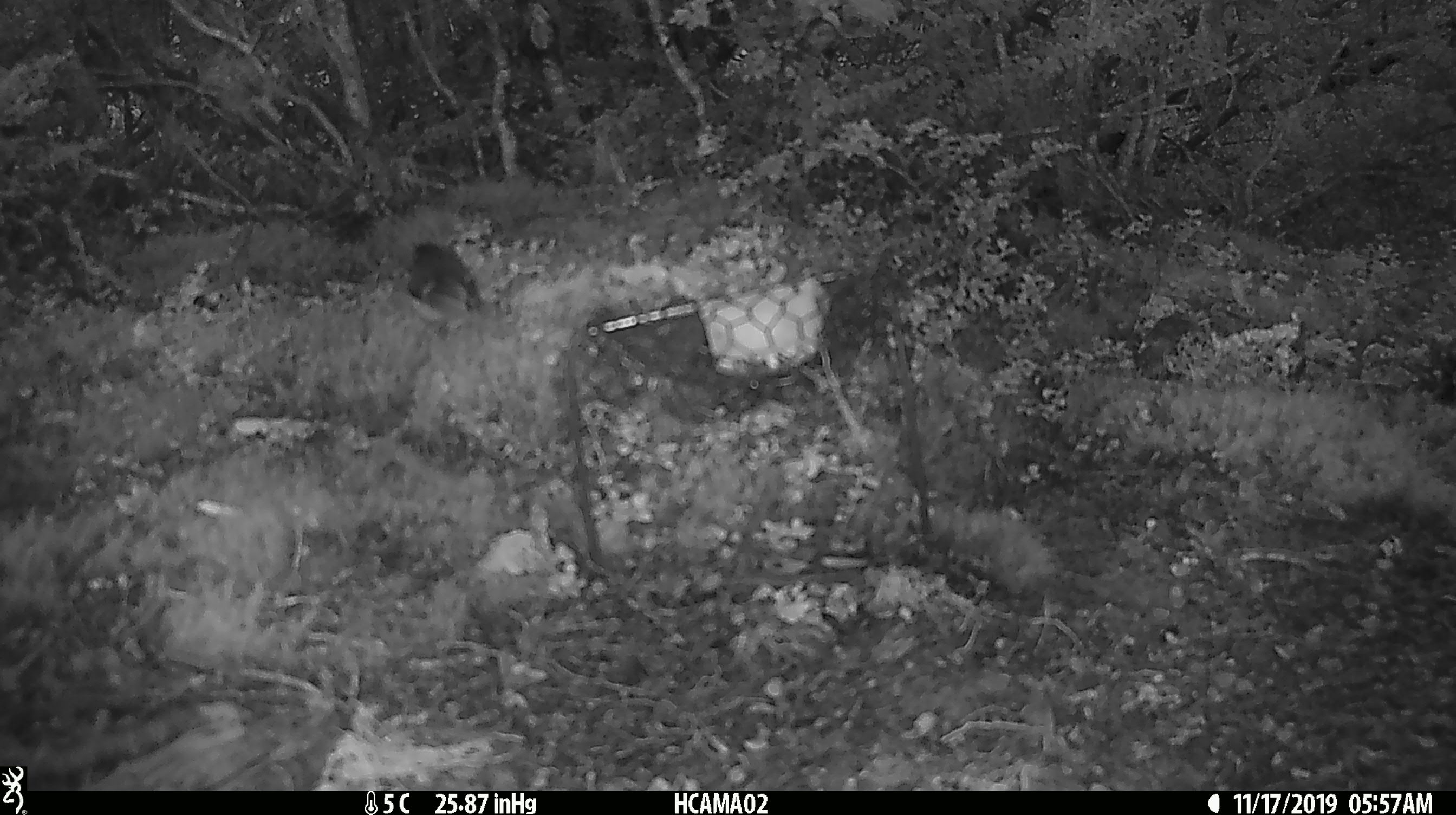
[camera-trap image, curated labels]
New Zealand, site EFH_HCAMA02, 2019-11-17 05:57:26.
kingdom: Animalia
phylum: Chordata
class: Aves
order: Passeriformes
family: Acanthisittidae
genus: Acanthisitta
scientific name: Acanthisitta chloris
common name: rifleman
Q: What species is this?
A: Rifleman (Acanthisitta chloris).